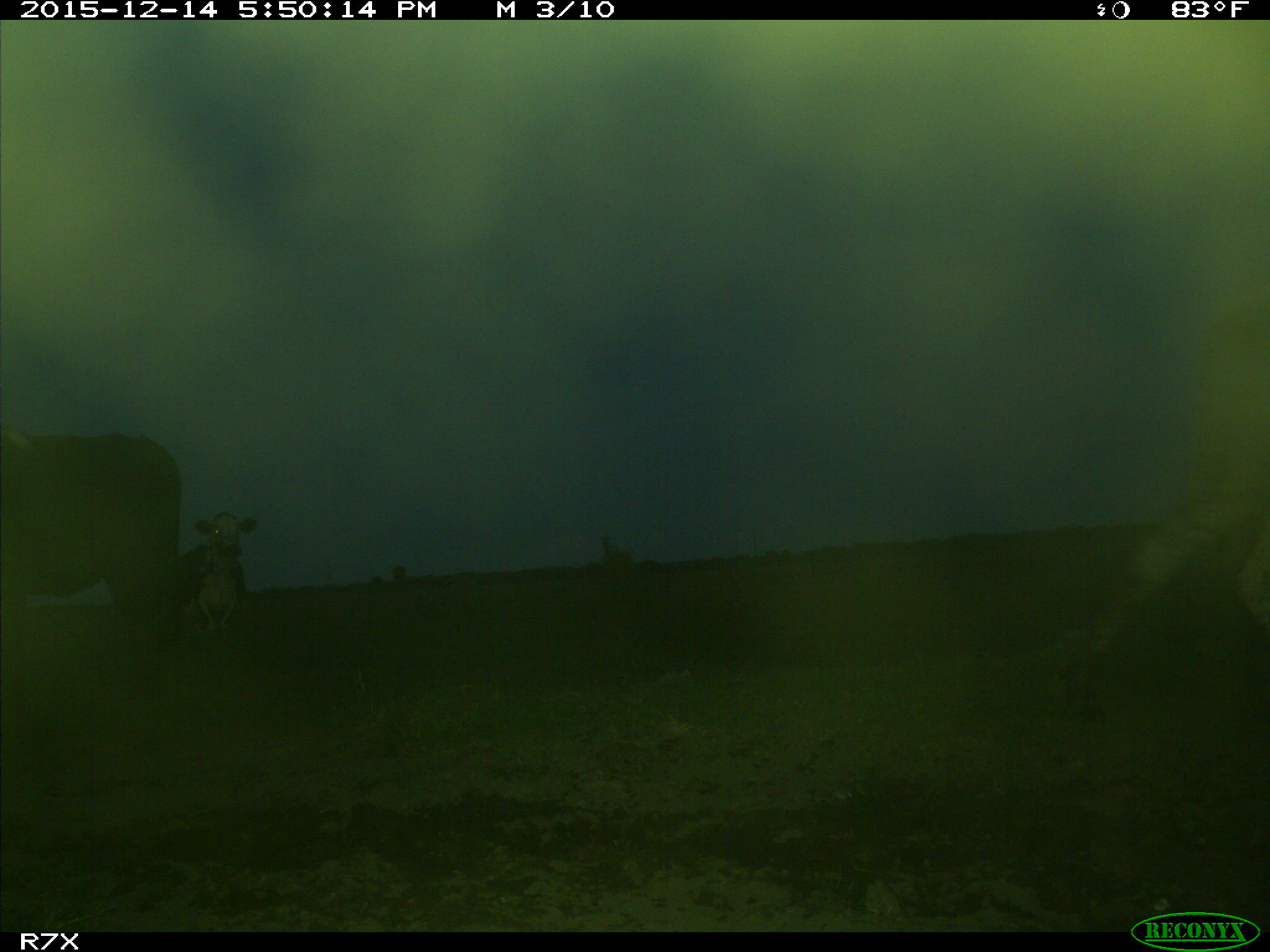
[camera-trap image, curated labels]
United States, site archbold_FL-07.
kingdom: Animalia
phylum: Chordata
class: Mammalia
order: Artiodactyla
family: Bovidae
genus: Bos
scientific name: Bos taurus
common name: domestic cow